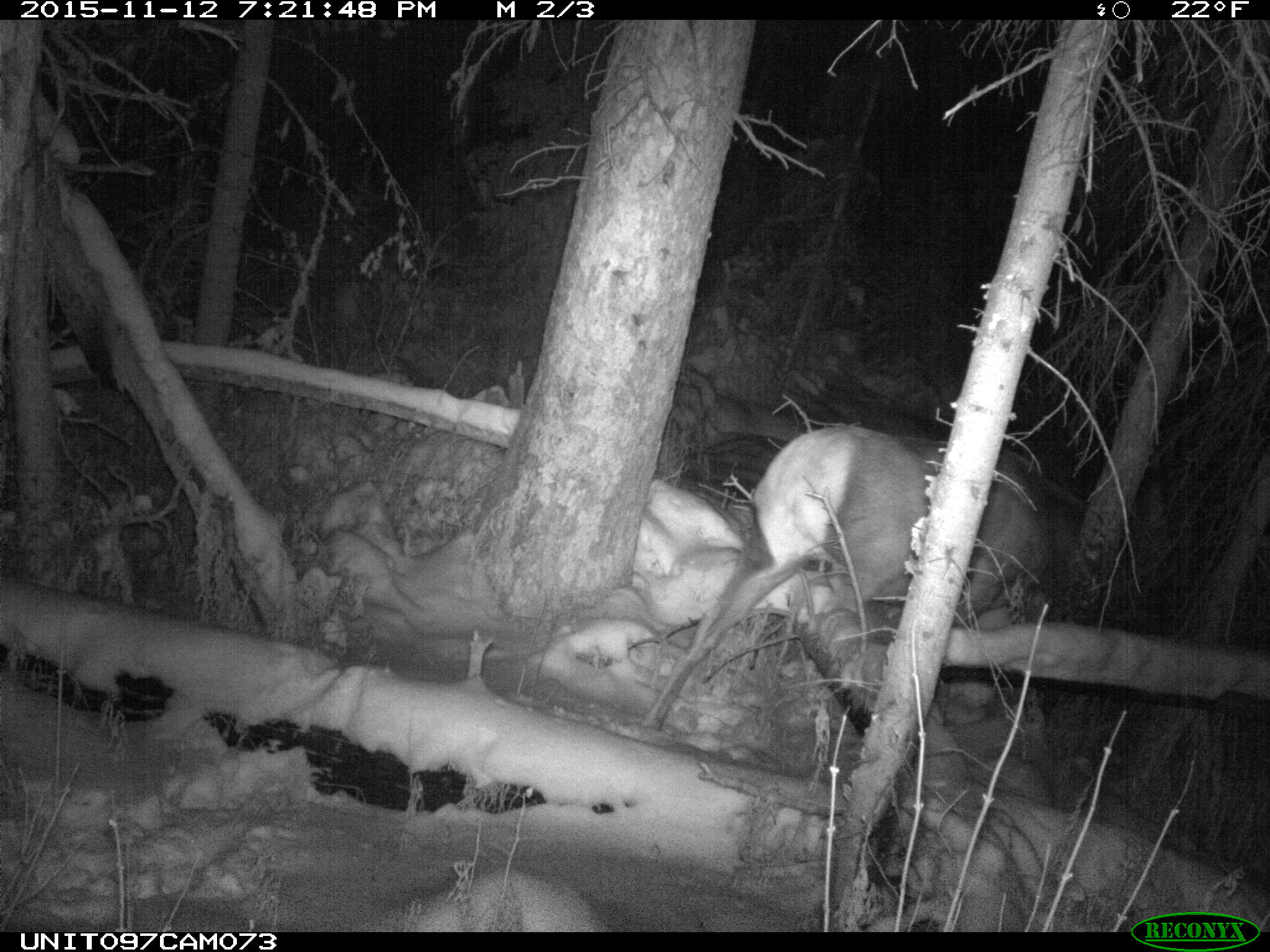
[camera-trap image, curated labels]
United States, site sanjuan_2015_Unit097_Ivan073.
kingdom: Animalia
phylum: Chordata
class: Mammalia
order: Artiodactyla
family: Cervidae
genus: Cervus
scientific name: Cervus elaphus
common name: red deer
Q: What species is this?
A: Cervus elaphus (red deer).